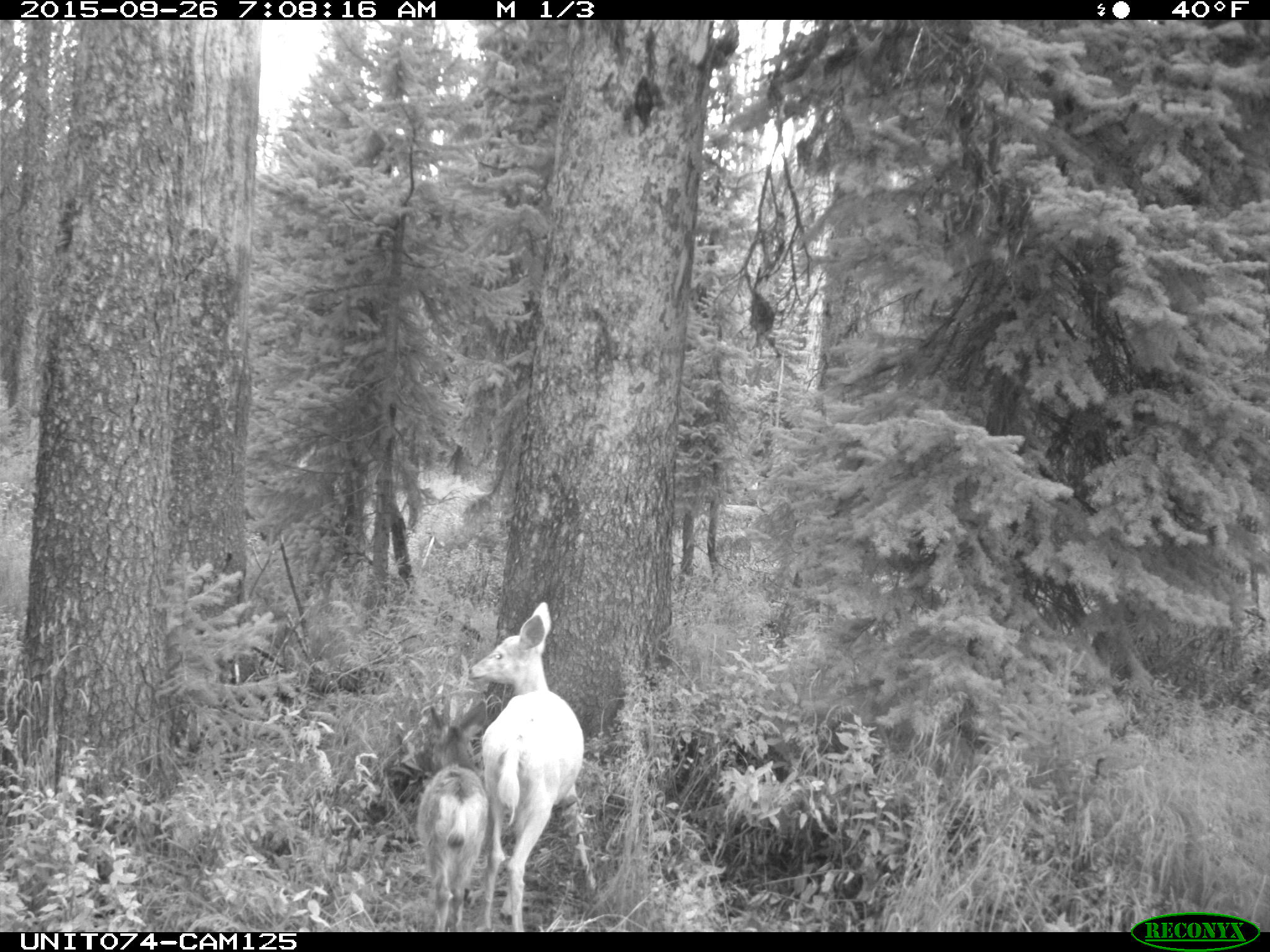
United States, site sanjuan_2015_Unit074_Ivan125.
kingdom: Animalia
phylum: Chordata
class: Mammalia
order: Artiodactyla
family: Cervidae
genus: Odocoileus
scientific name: Odocoileus hemionus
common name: mule deer